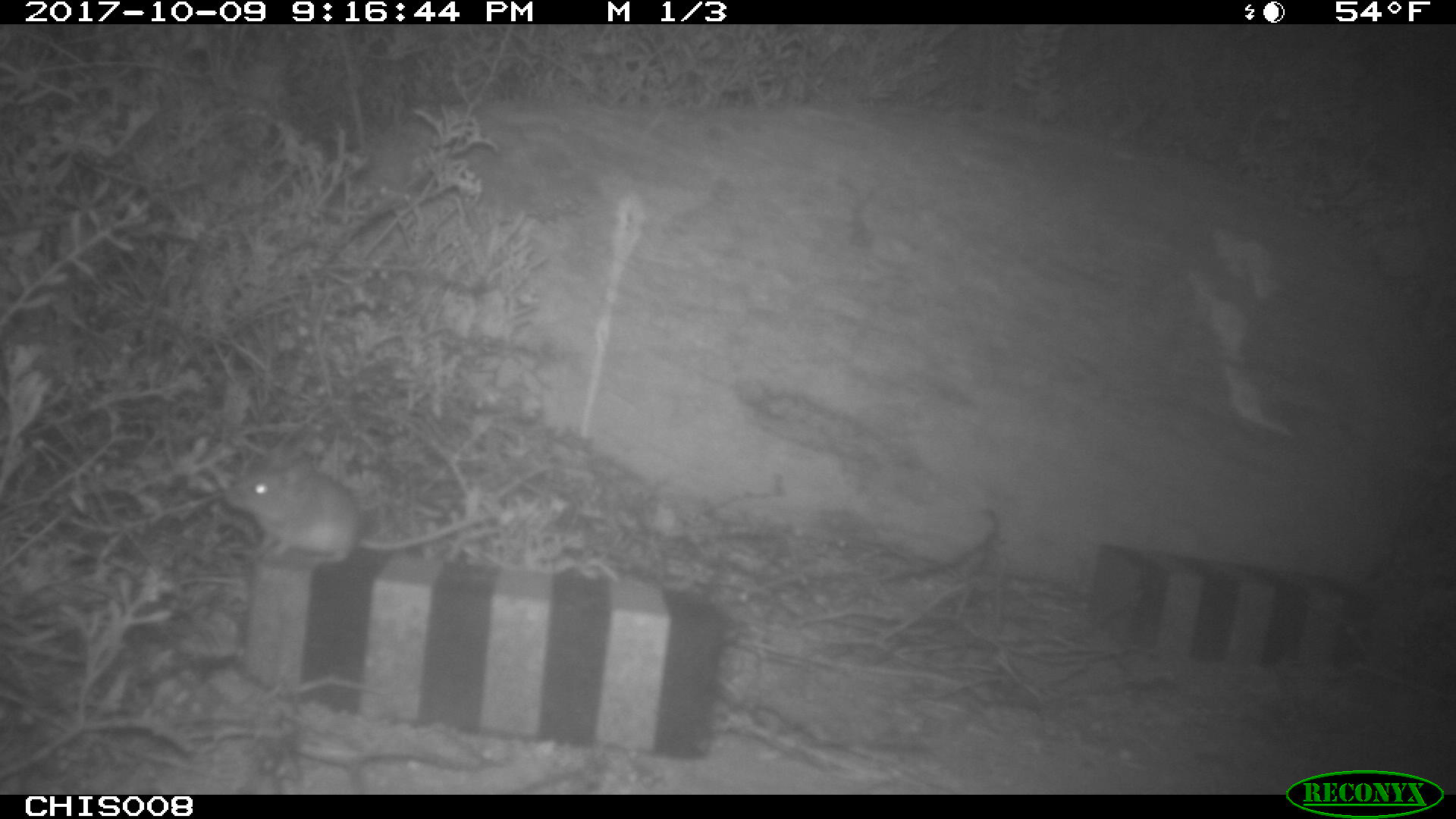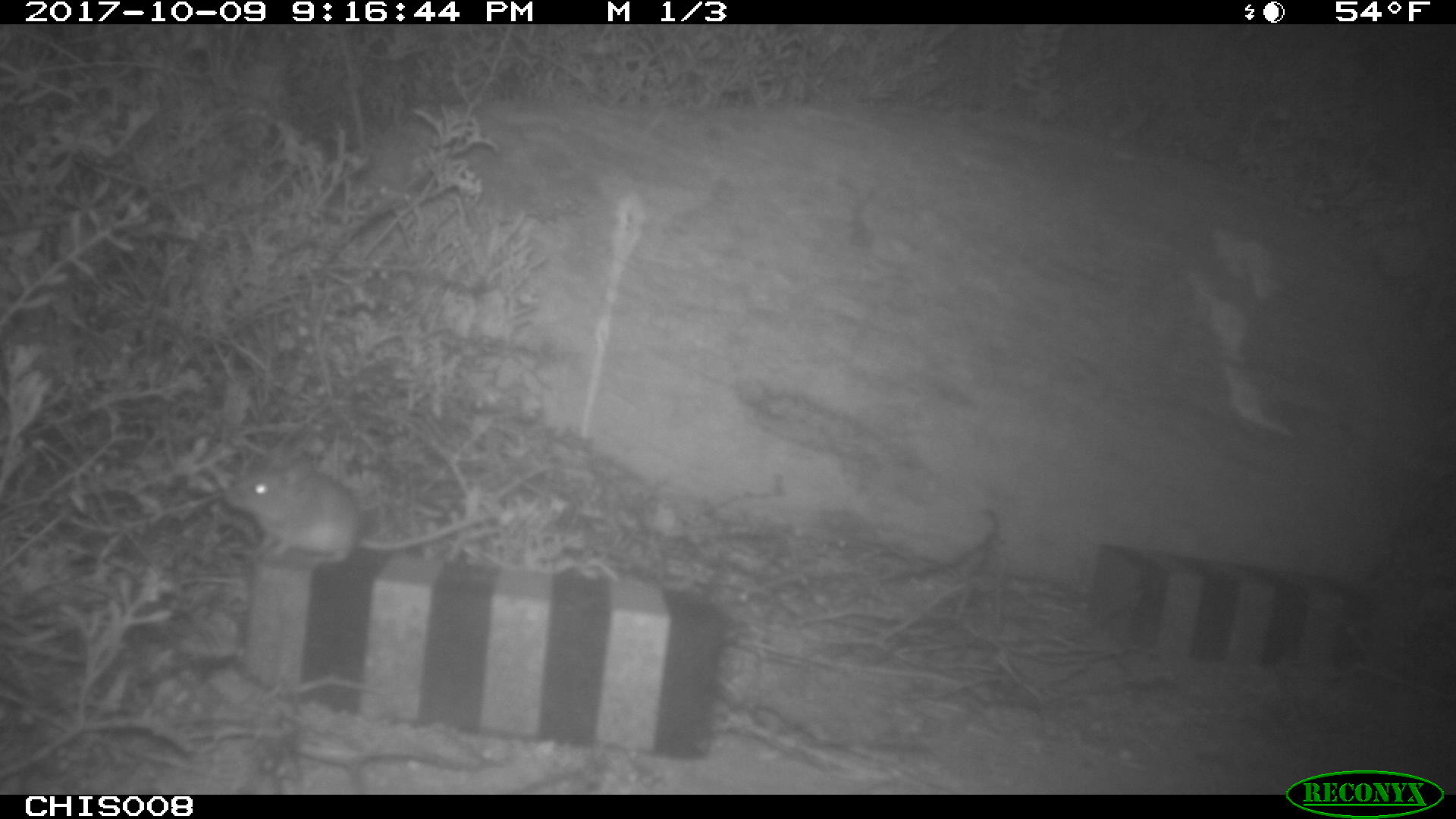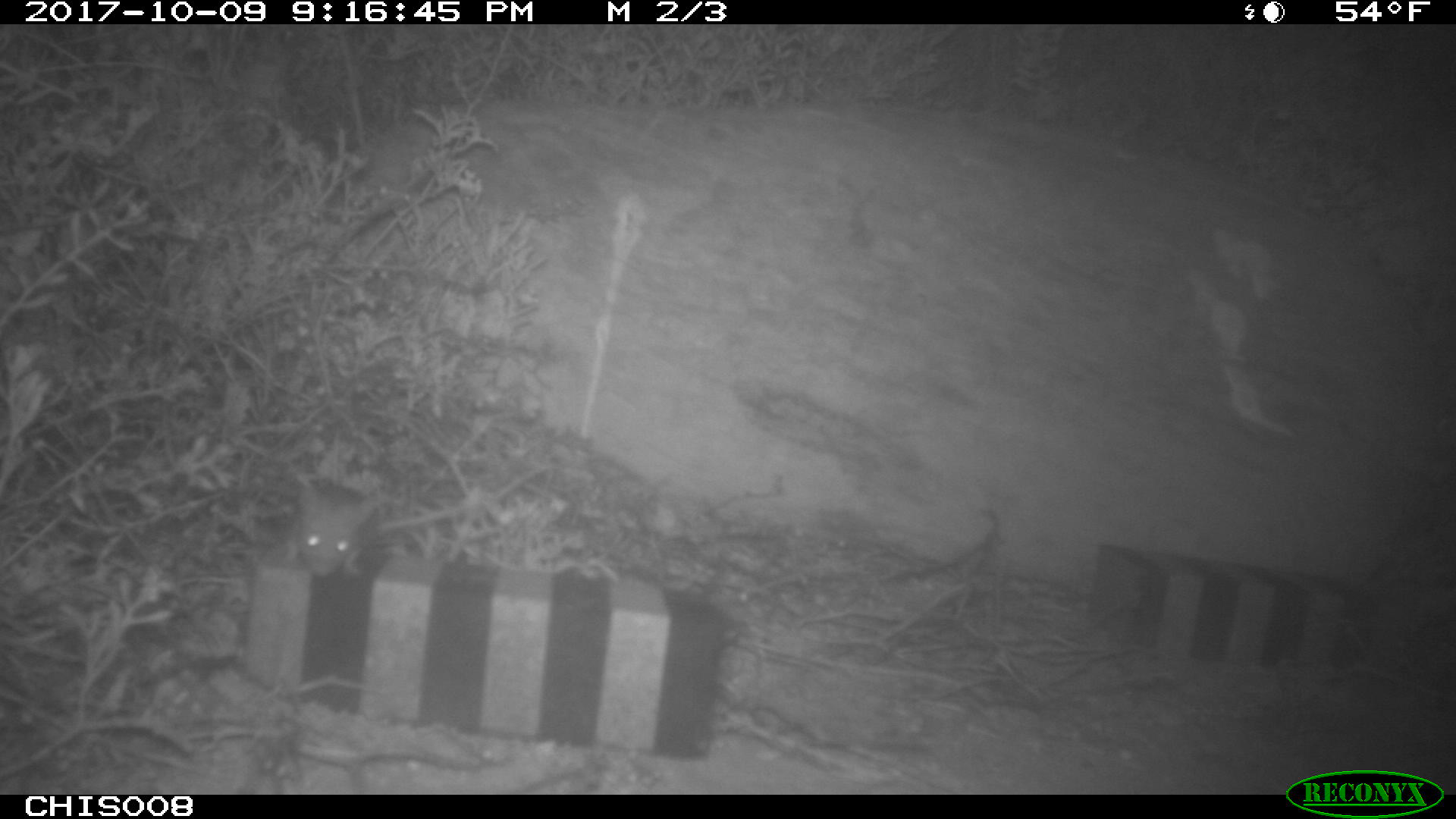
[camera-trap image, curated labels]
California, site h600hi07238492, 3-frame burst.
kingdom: Animalia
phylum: Chordata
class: Mammalia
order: Rodentia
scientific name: Rodentia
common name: rodent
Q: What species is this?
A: Rodent (Rodentia).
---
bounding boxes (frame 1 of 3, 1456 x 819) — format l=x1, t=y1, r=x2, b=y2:
rodent: l=222, t=460, r=499, b=567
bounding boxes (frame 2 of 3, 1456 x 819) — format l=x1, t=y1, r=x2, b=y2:
rodent: l=224, t=470, r=497, b=564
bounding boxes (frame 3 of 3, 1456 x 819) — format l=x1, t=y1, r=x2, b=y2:
rodent: l=284, t=480, r=379, b=576